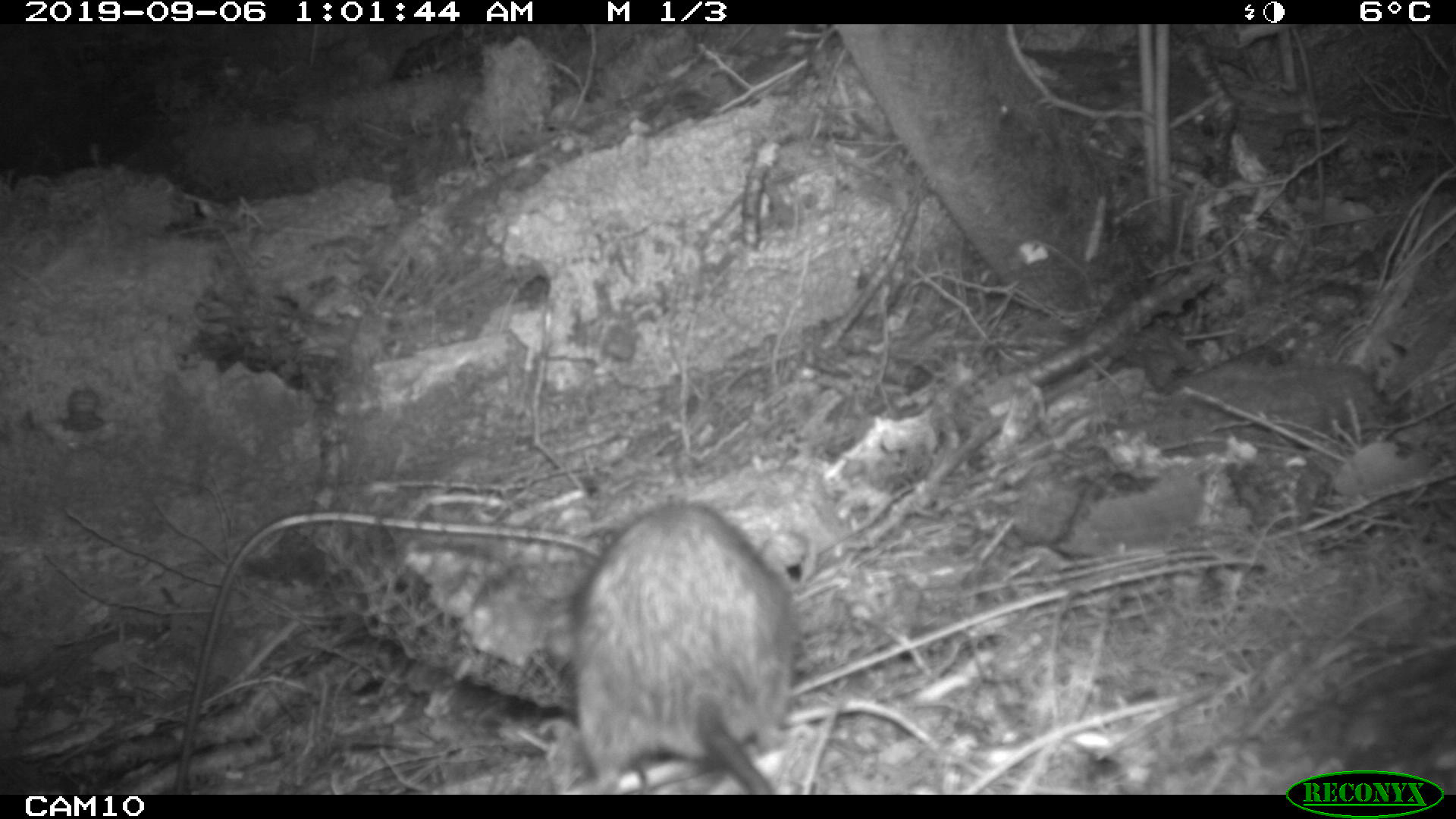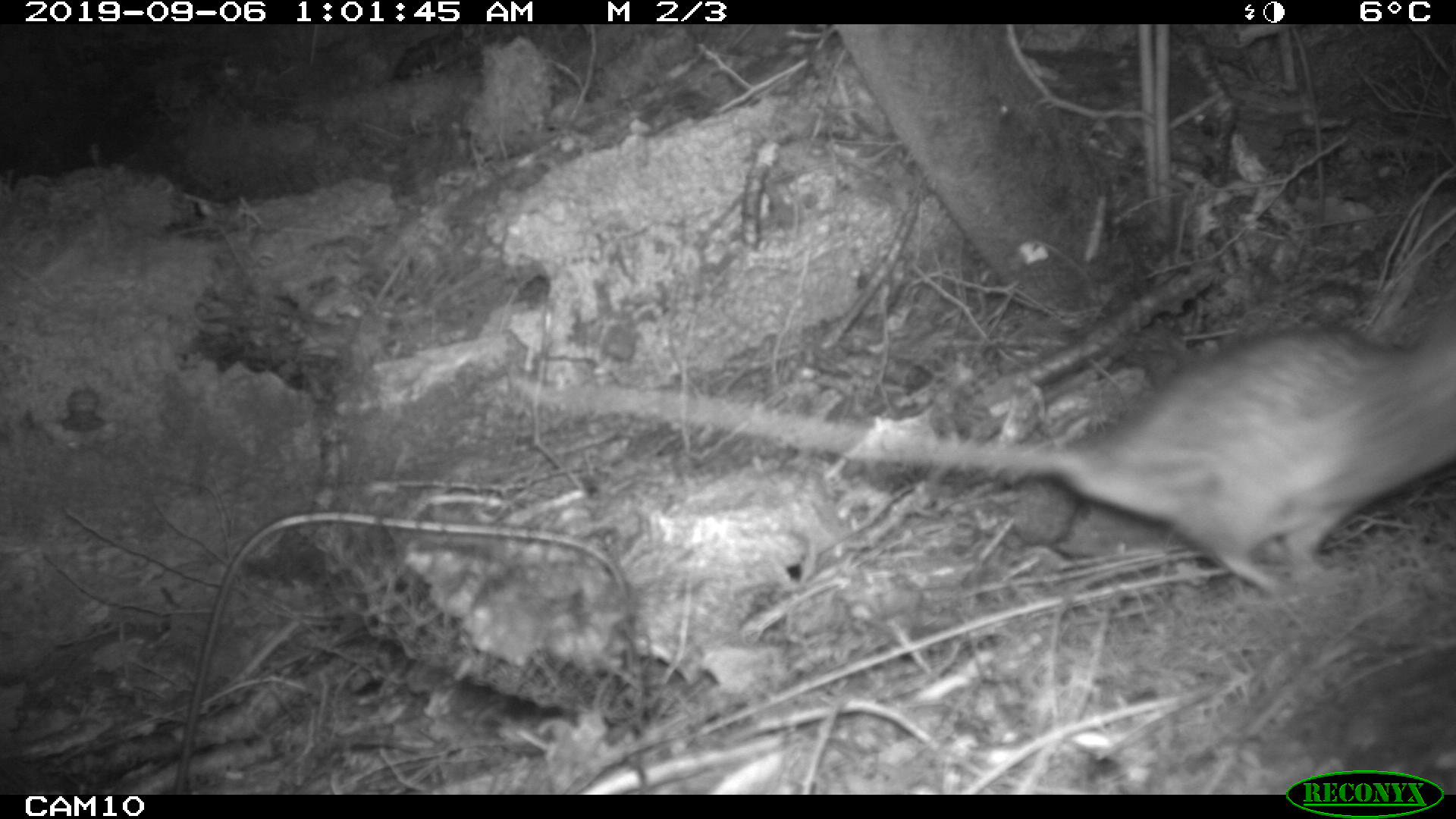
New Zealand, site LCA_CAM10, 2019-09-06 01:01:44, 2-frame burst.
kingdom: Animalia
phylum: Chordata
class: Mammalia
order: Rodentia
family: Muridae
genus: Rattus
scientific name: Rattus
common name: rat